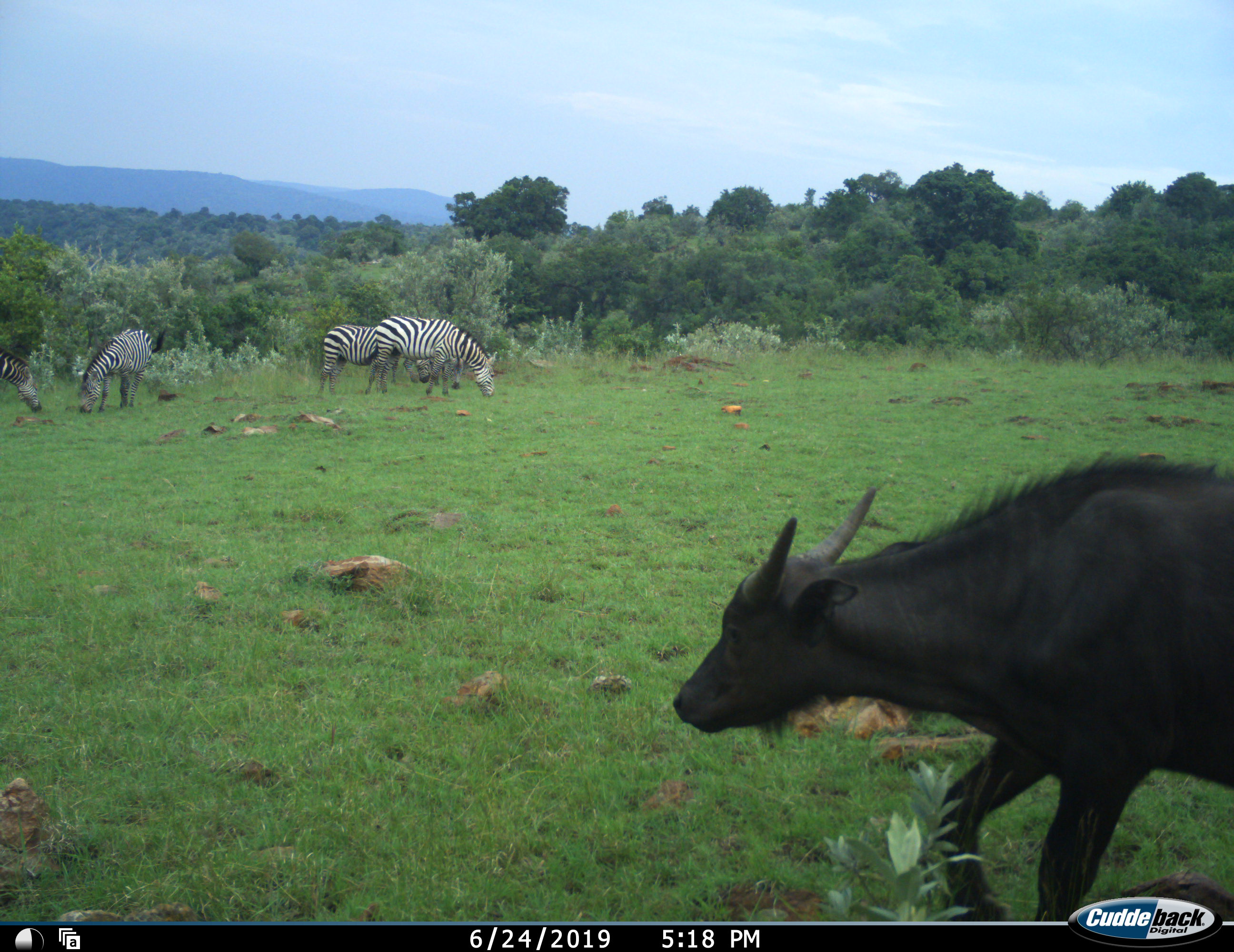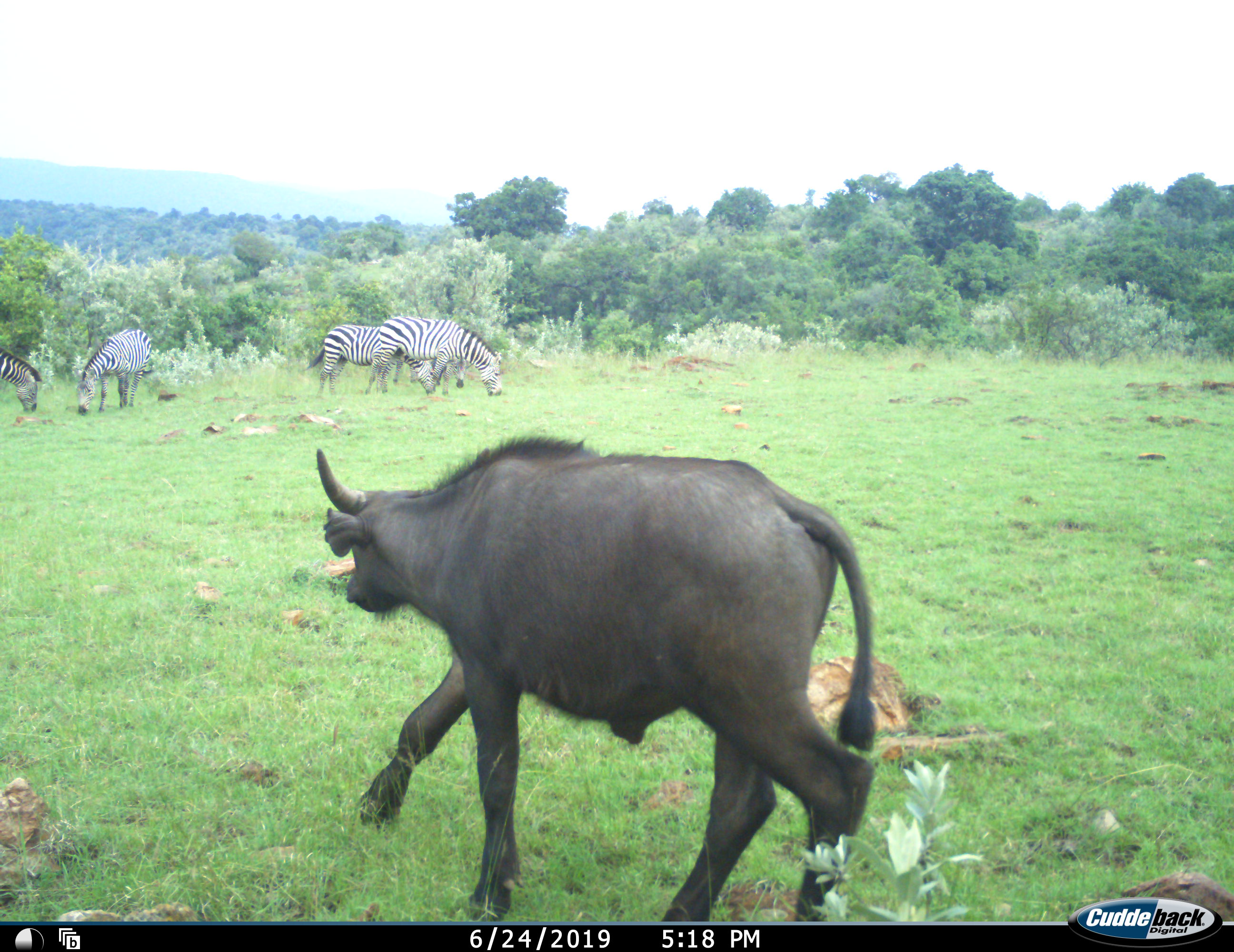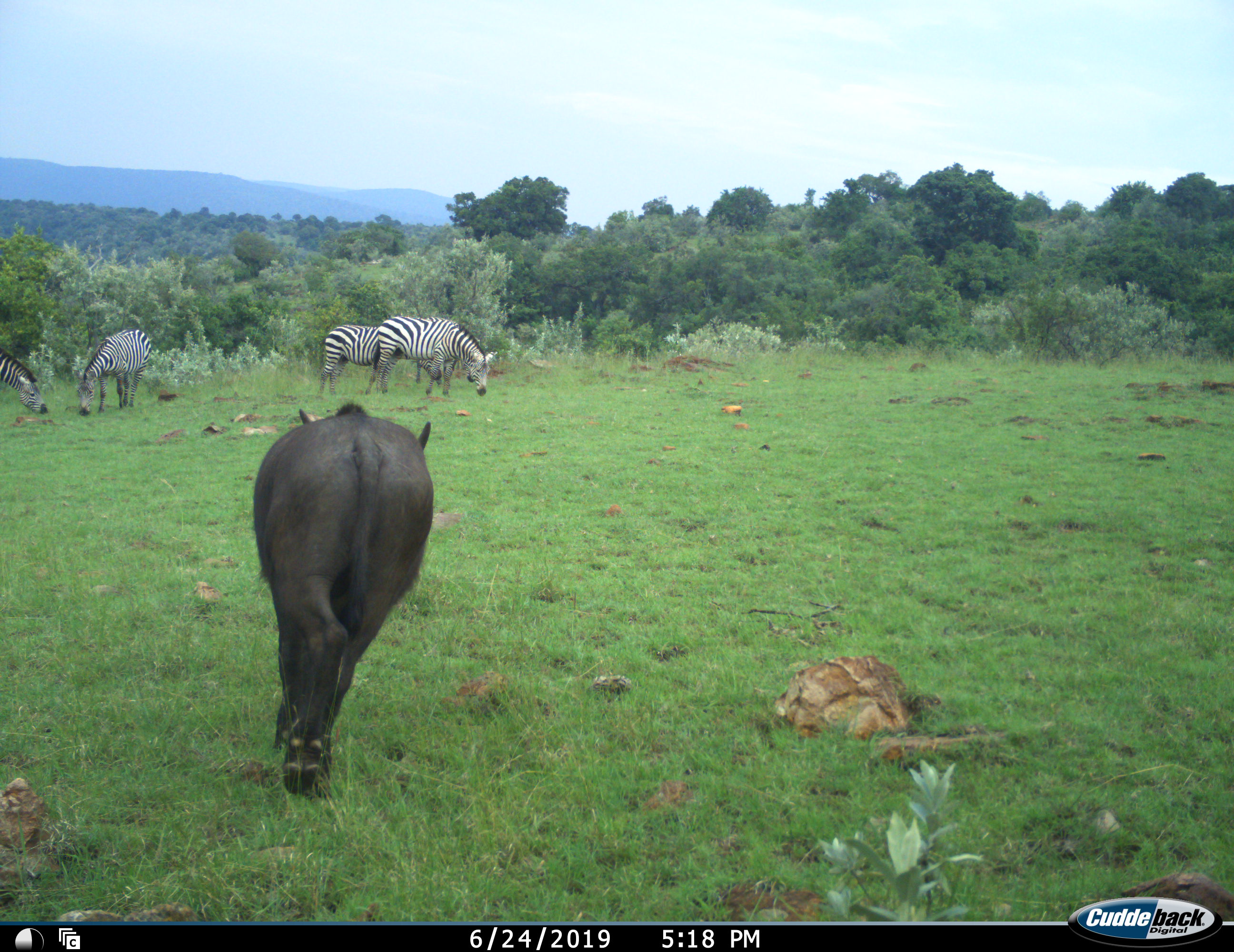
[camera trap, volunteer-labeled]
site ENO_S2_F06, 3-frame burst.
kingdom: Animalia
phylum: Chordata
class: Mammalia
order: Artiodactyla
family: Bovidae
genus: Syncerus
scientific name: Syncerus caffer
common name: african buffalo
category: buffalo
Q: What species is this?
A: Buffalo (african buffalo) (Syncerus caffer).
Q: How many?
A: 1.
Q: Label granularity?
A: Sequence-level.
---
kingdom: Animalia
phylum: Chordata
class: Mammalia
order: Perissodactyla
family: Equidae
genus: Equus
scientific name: Equus quagga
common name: plains zebra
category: zebraplains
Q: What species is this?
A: Zebraplains (plains zebra) (Equus quagga).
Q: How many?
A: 5.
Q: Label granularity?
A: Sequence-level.